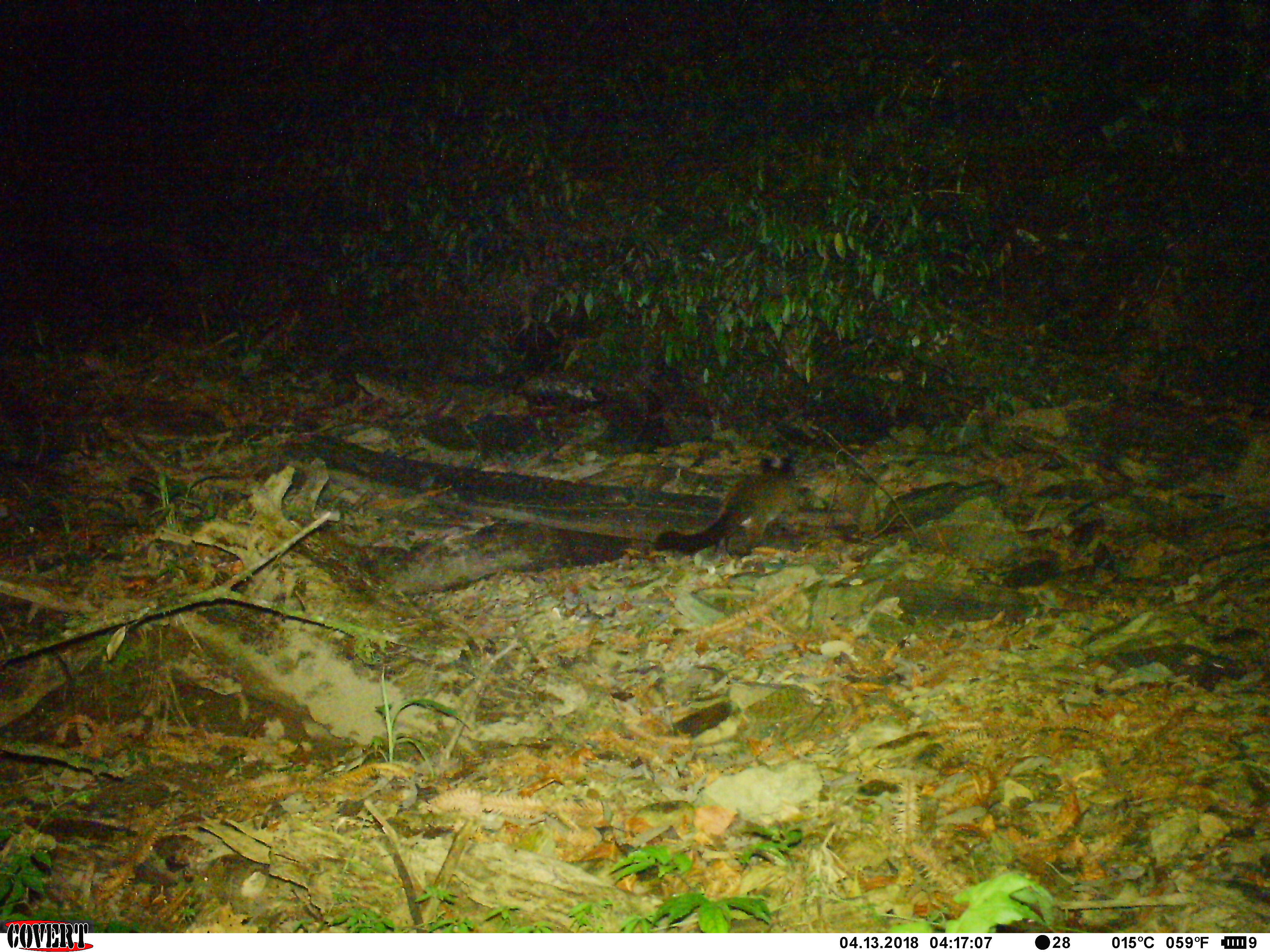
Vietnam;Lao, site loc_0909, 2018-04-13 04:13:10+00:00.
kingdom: Animalia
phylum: Chordata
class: Mammalia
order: Carnivora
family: Viverridae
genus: Paguma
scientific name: Paguma larvata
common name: masked palm civet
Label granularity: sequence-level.